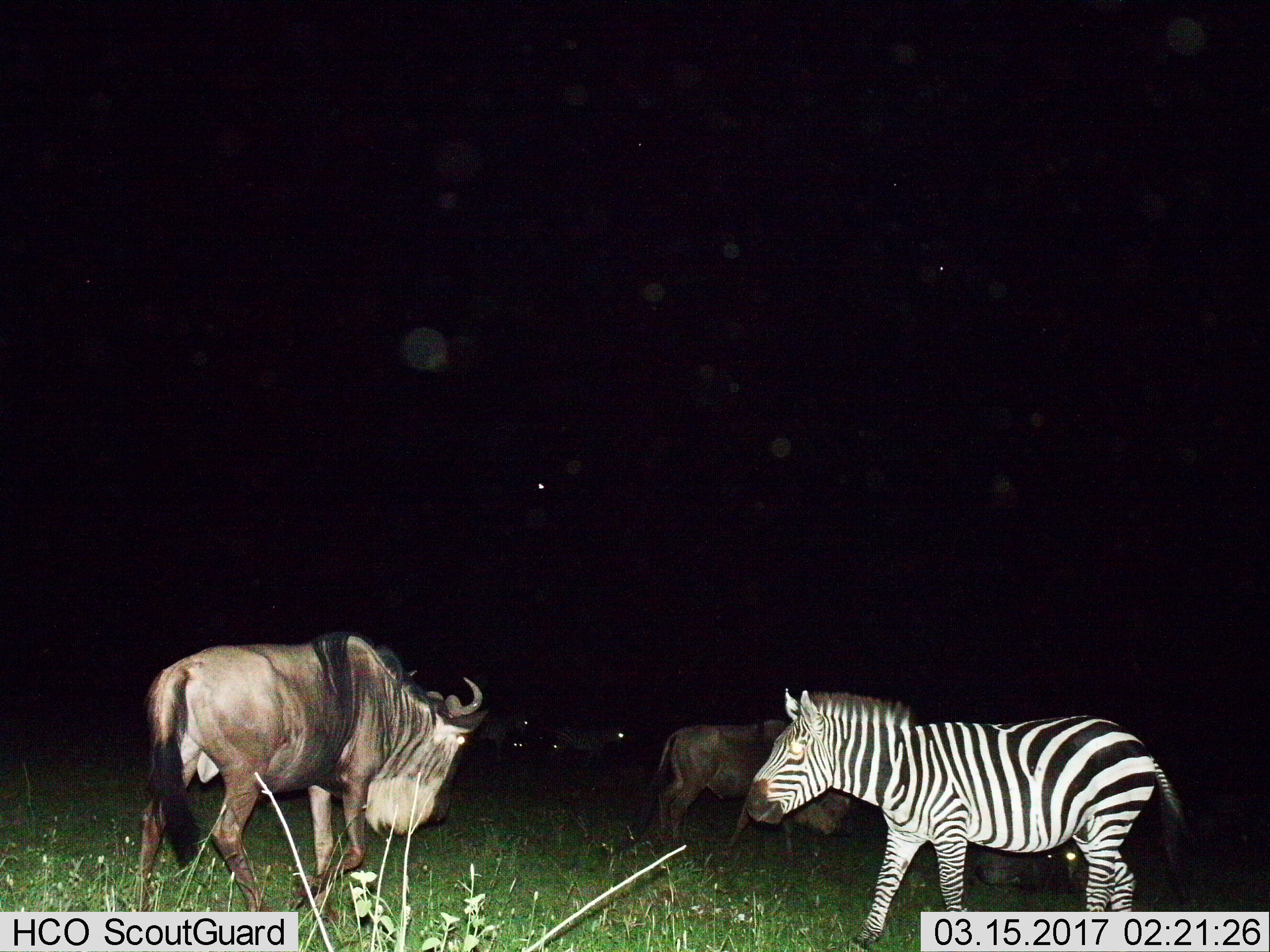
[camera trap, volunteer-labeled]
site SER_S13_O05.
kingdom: Animalia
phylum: Chordata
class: Mammalia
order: Artiodactyla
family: Bovidae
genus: Connochaetes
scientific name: Connochaetes taurinus taurinus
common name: blue wildebeest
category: wildebeestblue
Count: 2.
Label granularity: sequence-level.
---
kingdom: Animalia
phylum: Chordata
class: Mammalia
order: Perissodactyla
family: Equidae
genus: Equus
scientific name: Equus quagga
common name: plains zebra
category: zebraplains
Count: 1.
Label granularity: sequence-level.